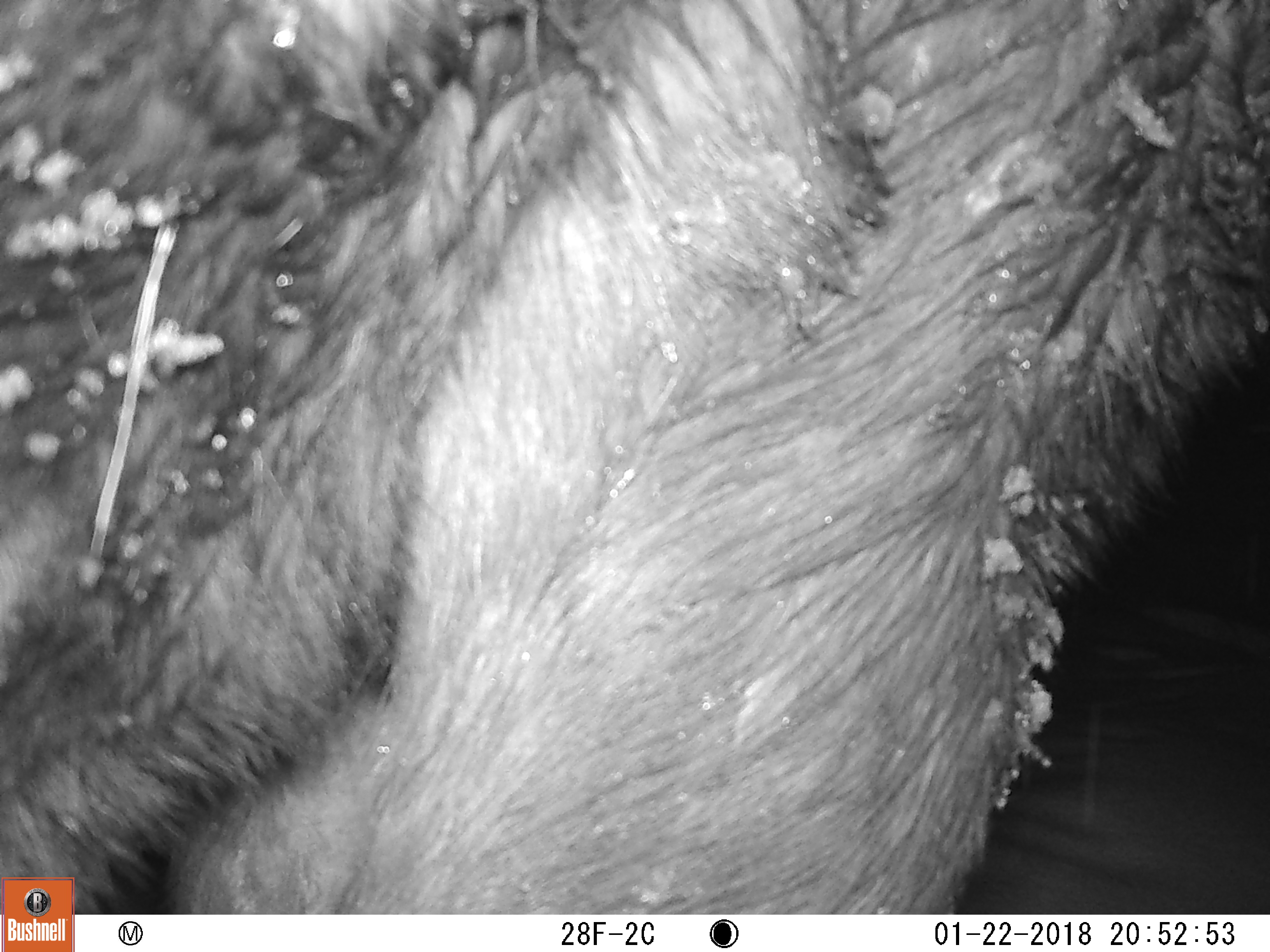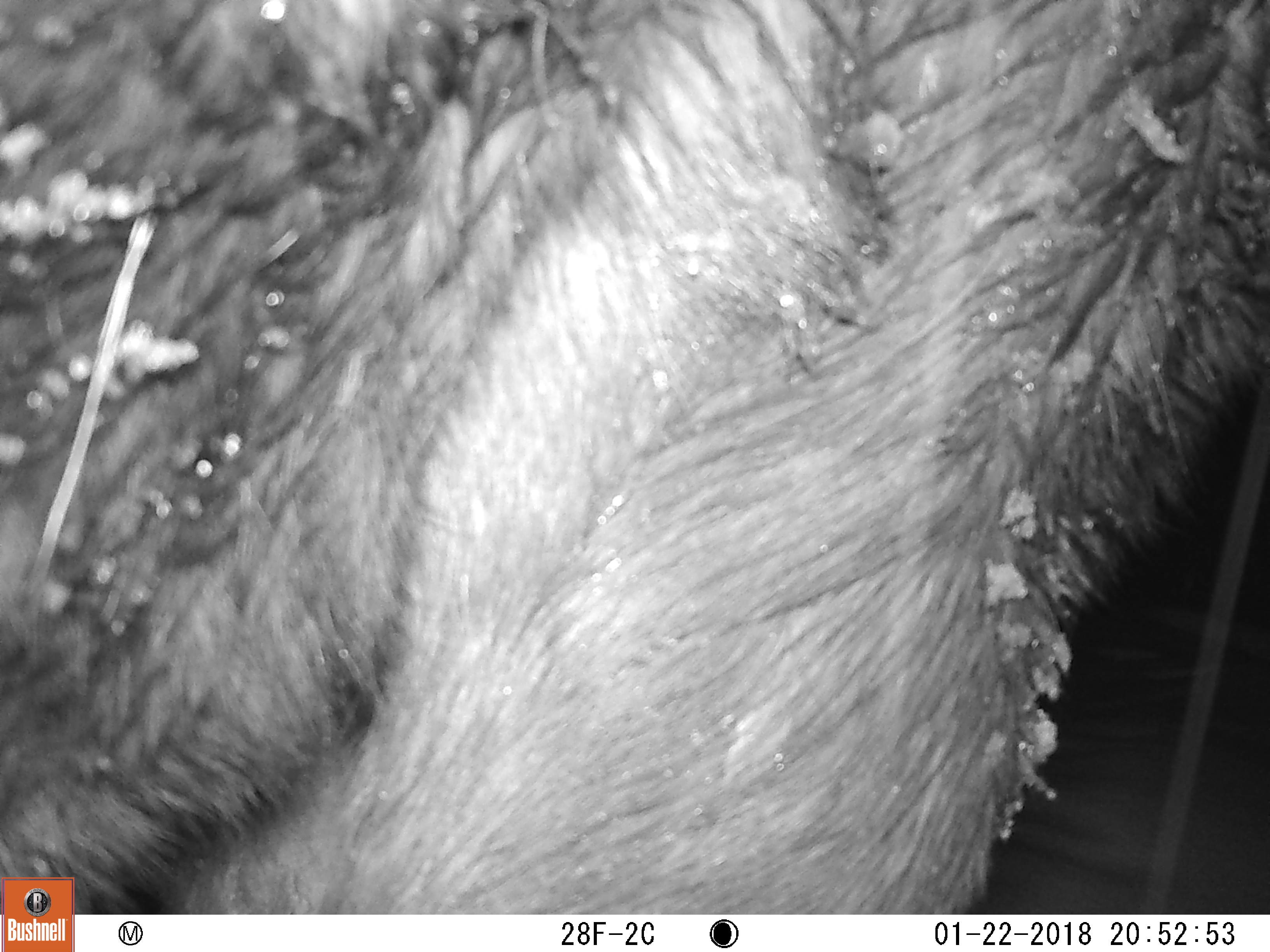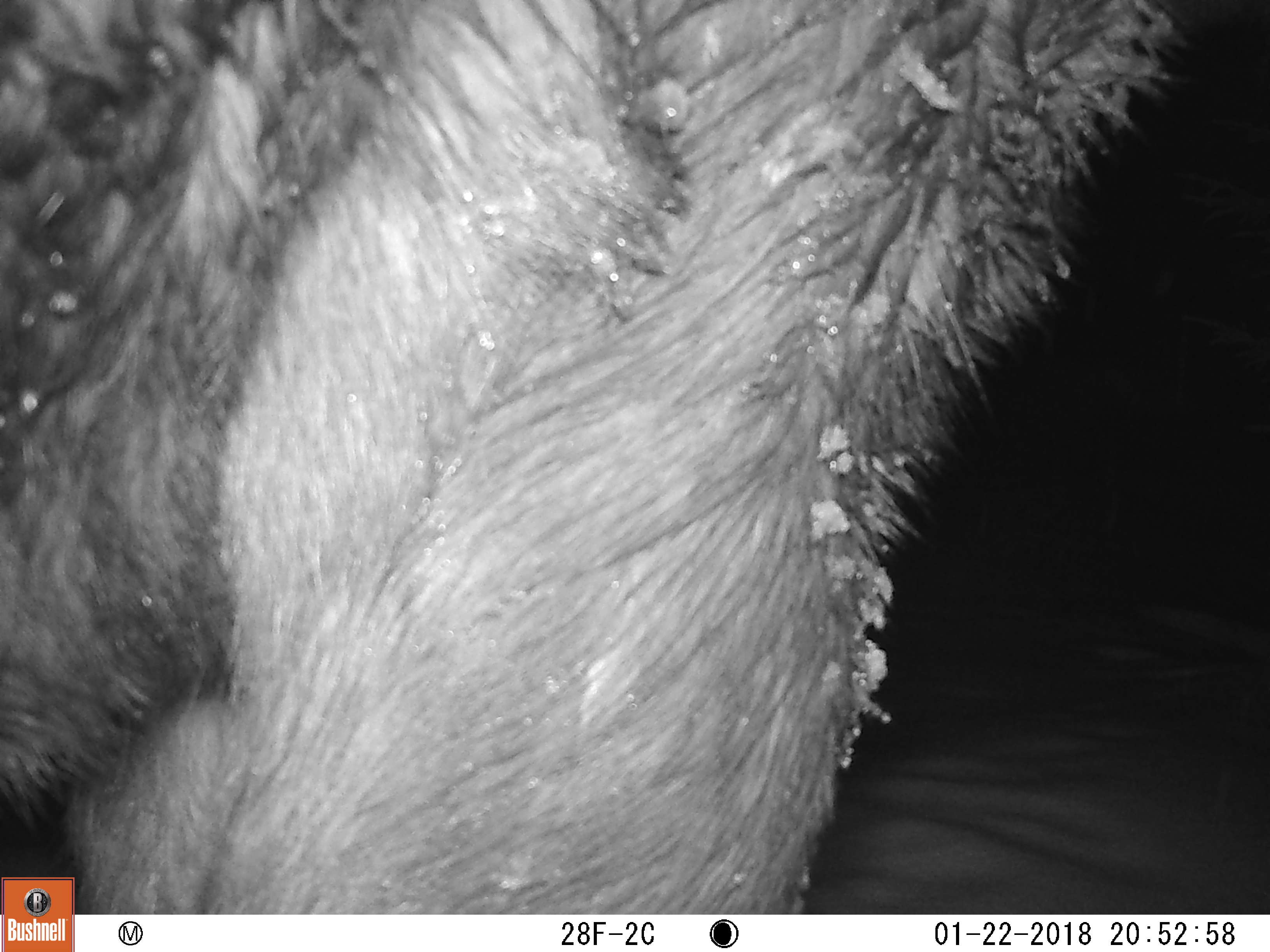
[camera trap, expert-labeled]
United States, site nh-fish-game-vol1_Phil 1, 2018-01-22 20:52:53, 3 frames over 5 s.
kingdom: Animalia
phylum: Chordata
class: Mammalia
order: Artiodactyla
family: Cervidae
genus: Alces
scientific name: Alces alces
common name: moose